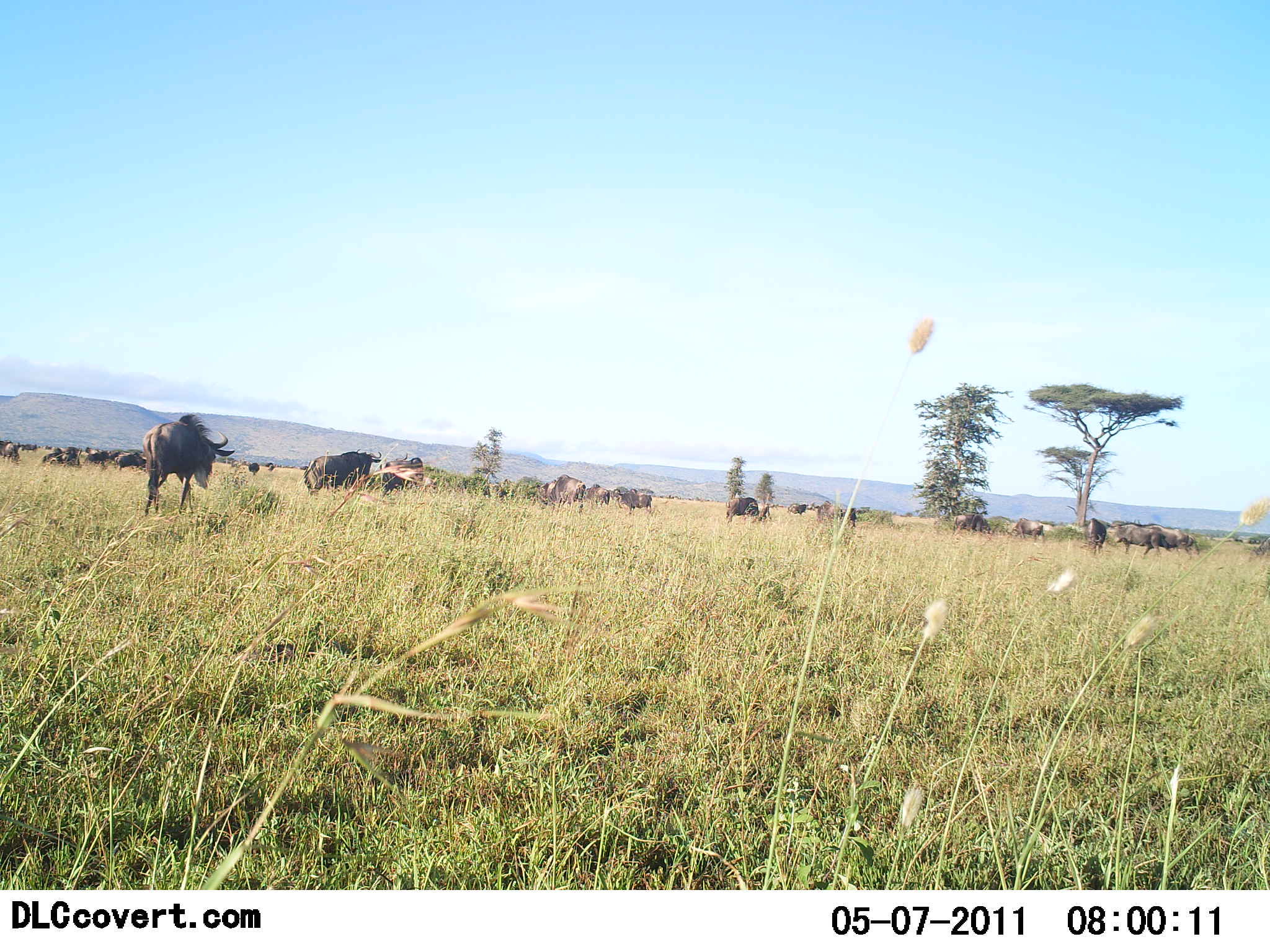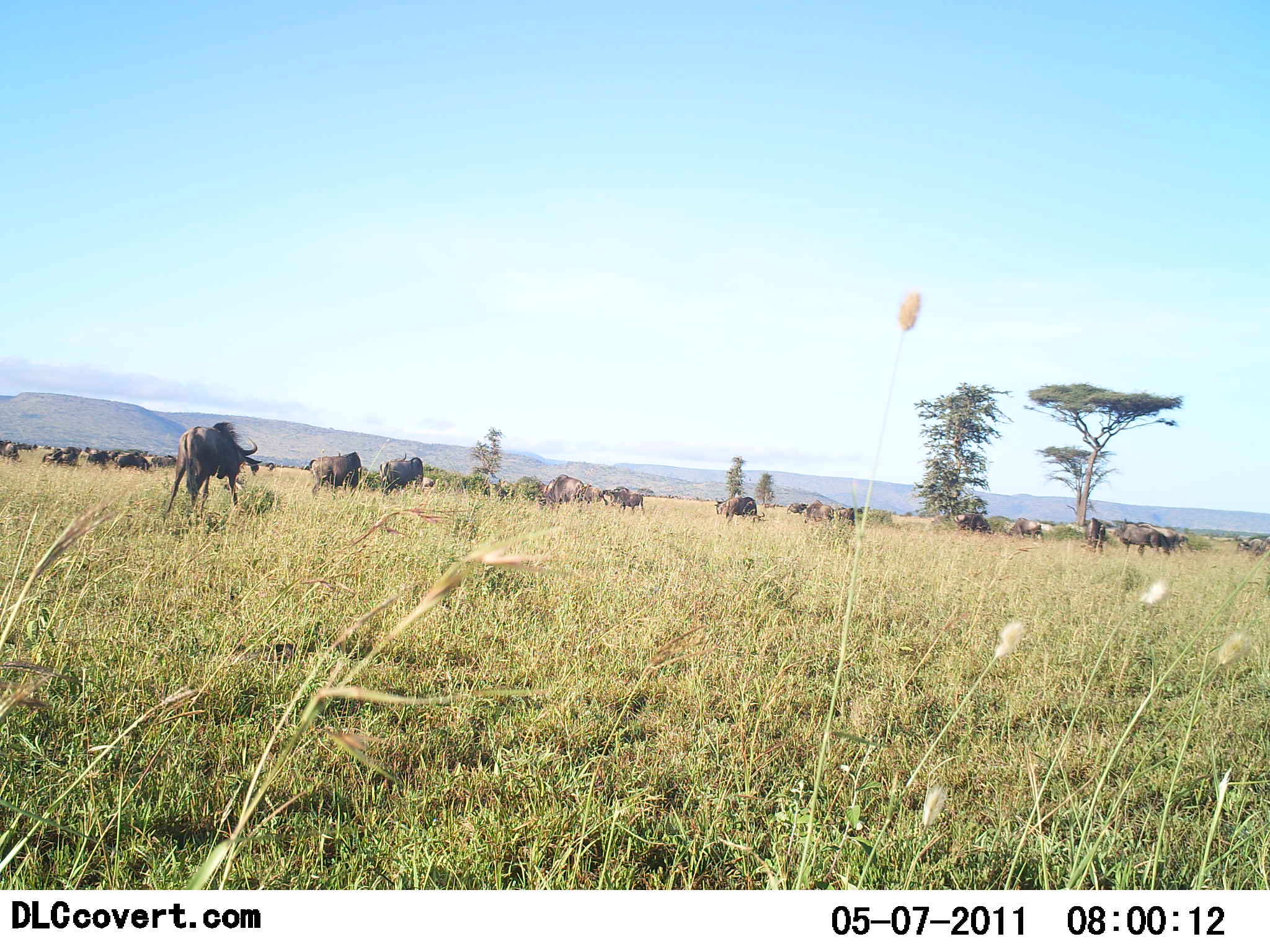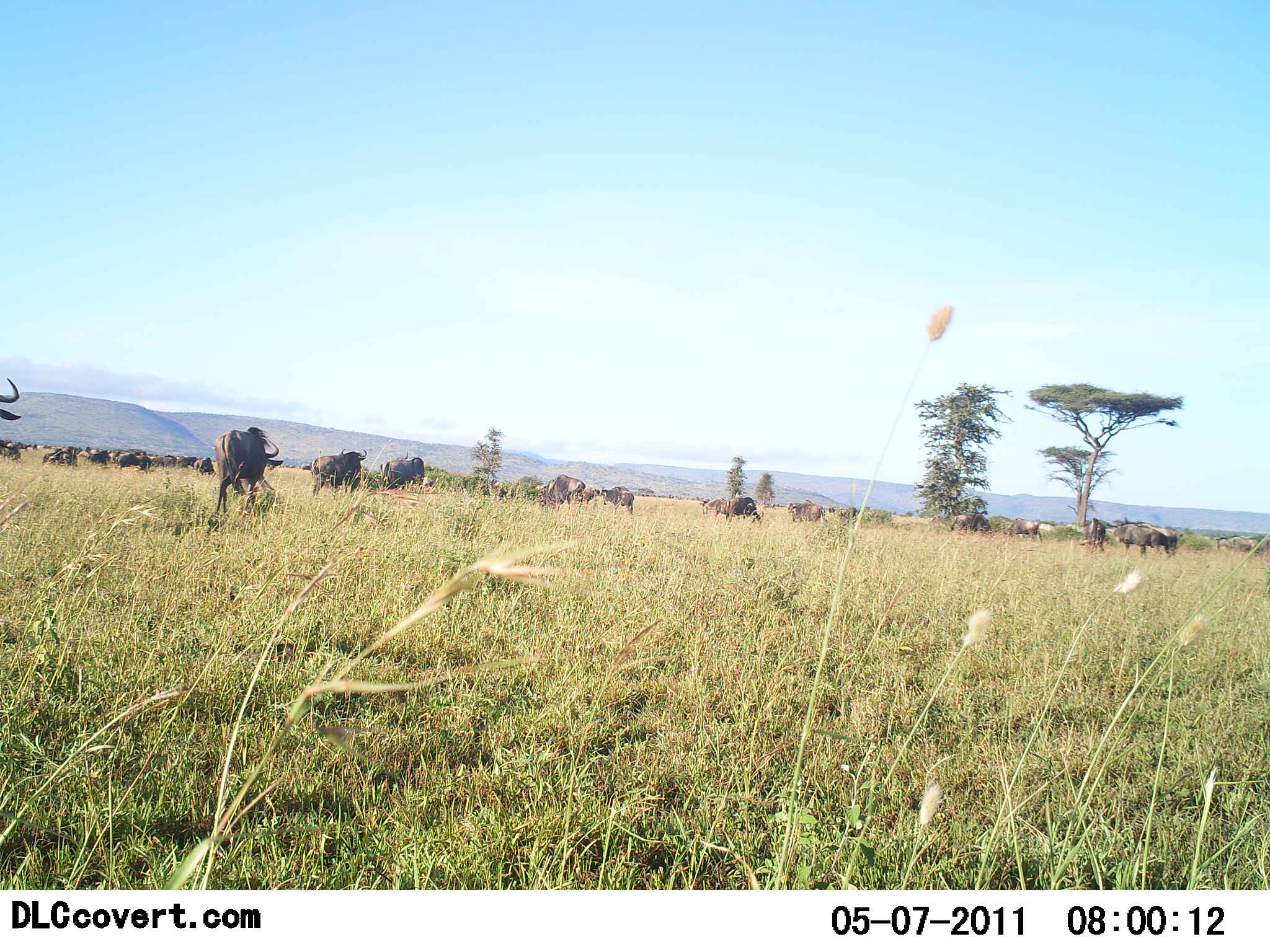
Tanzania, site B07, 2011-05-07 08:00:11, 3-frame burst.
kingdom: Animalia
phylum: Chordata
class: Mammalia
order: Artiodactyla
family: Bovidae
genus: Connochaetes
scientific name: Connochaetes taurinus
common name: blue wildebeest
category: wildebeest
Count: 11-50.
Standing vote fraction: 56%.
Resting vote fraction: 6%.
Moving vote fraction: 62%.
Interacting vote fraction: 0%.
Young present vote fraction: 0%.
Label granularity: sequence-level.